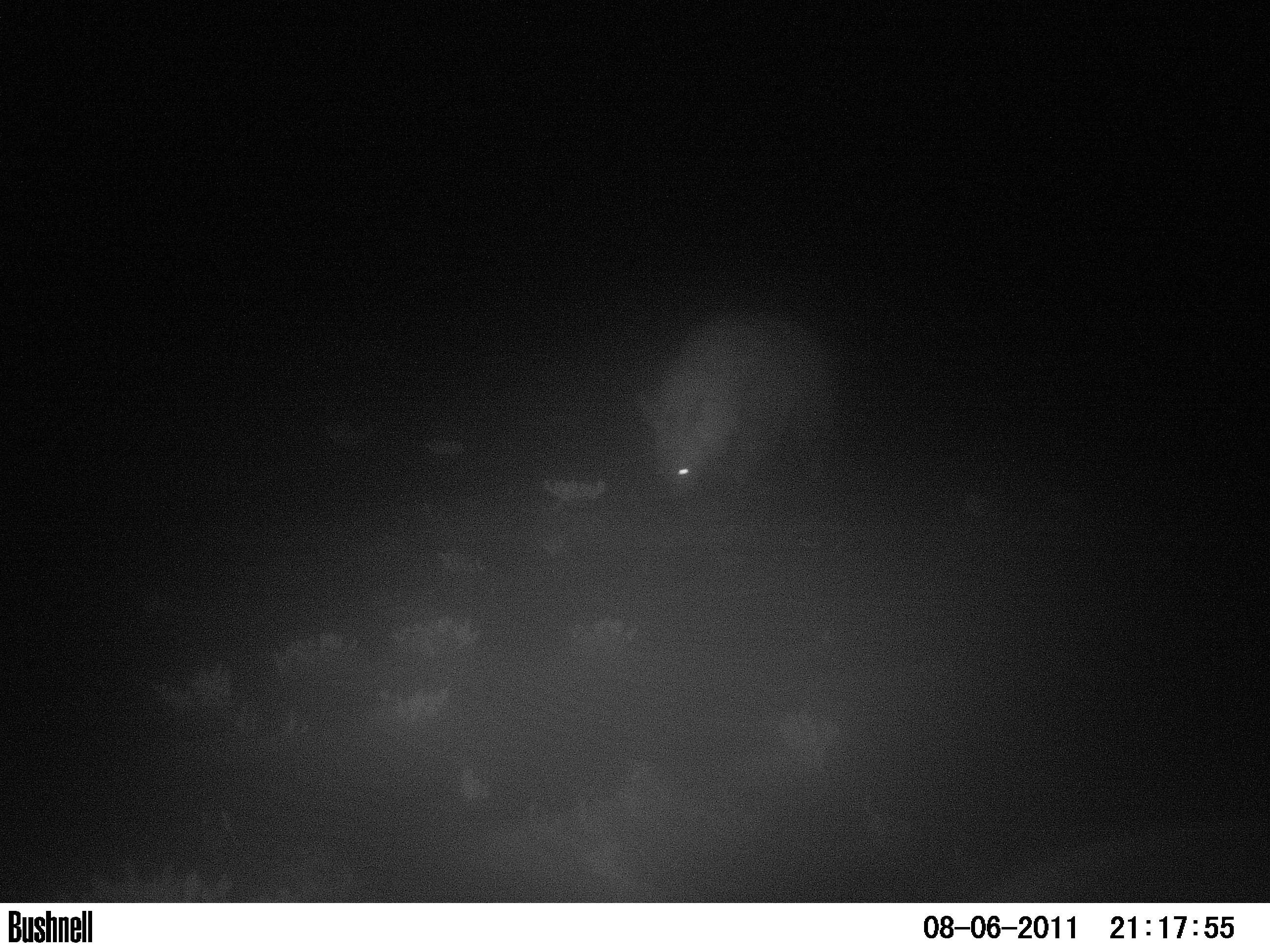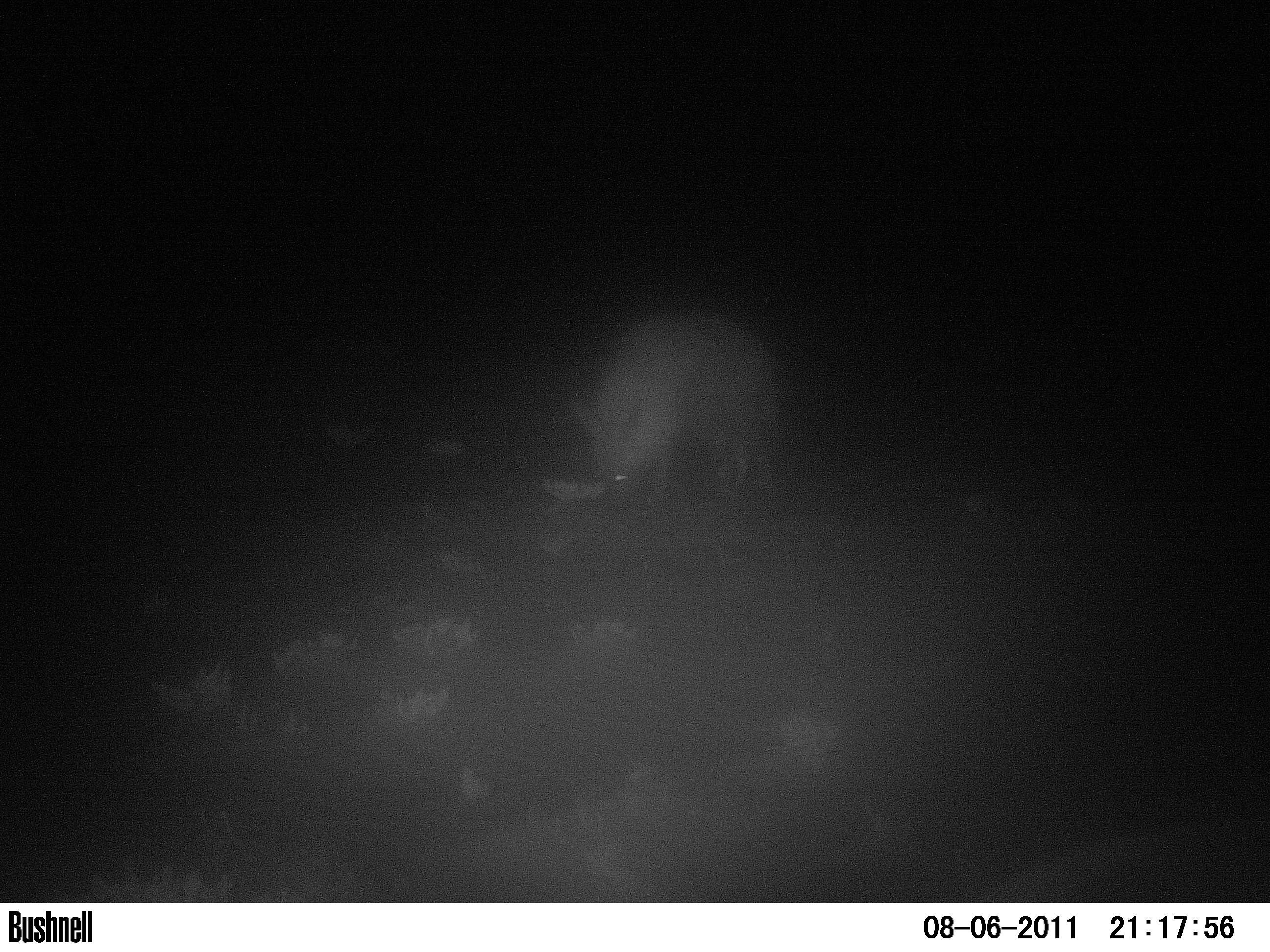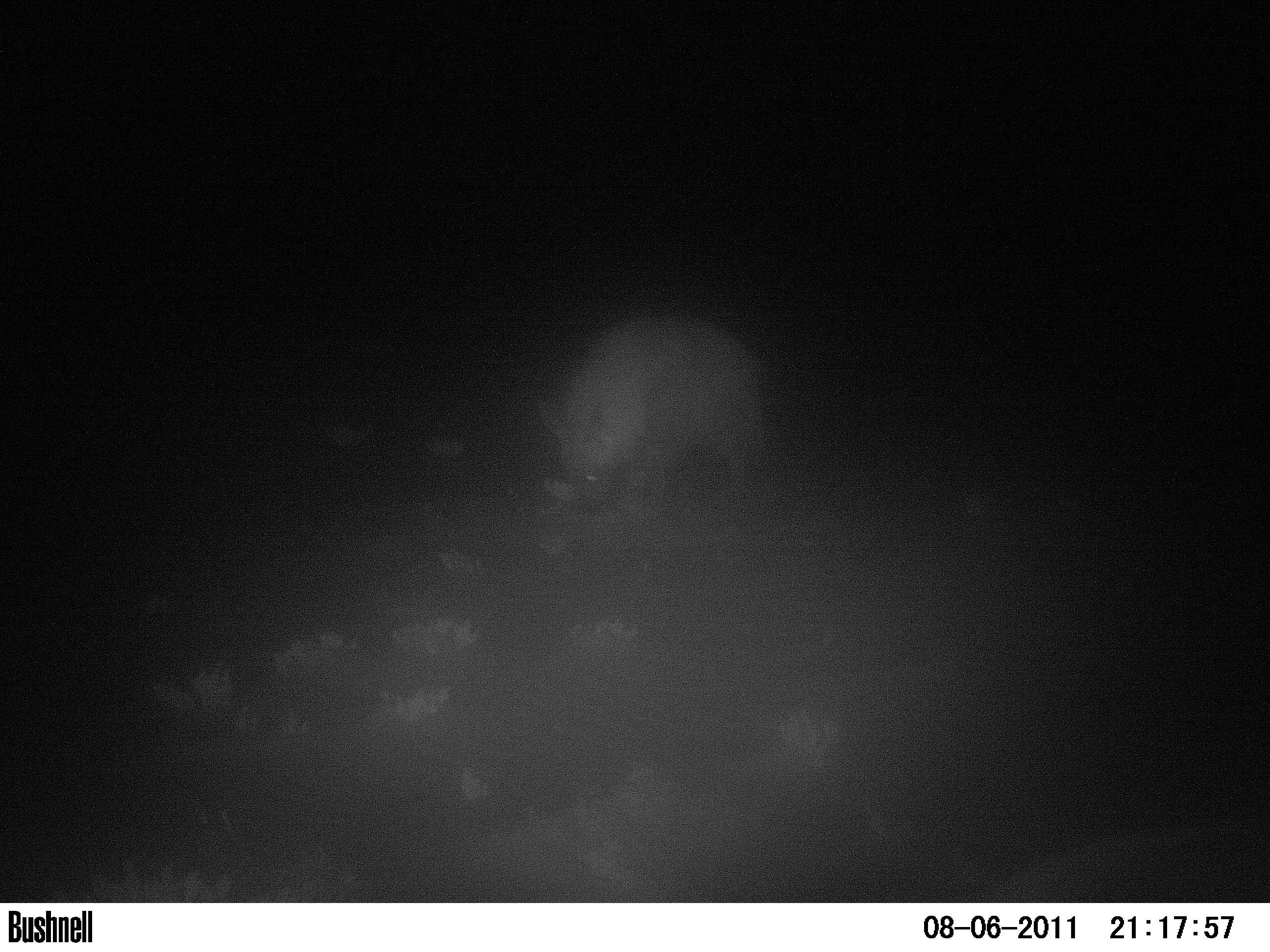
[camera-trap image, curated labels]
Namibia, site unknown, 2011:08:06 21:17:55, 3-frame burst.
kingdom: Animalia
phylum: Chordata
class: Mammalia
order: Carnivora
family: Hyaenidae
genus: Parahyaena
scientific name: Parahyaena brunnea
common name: brown hyena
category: hyaena brunnea